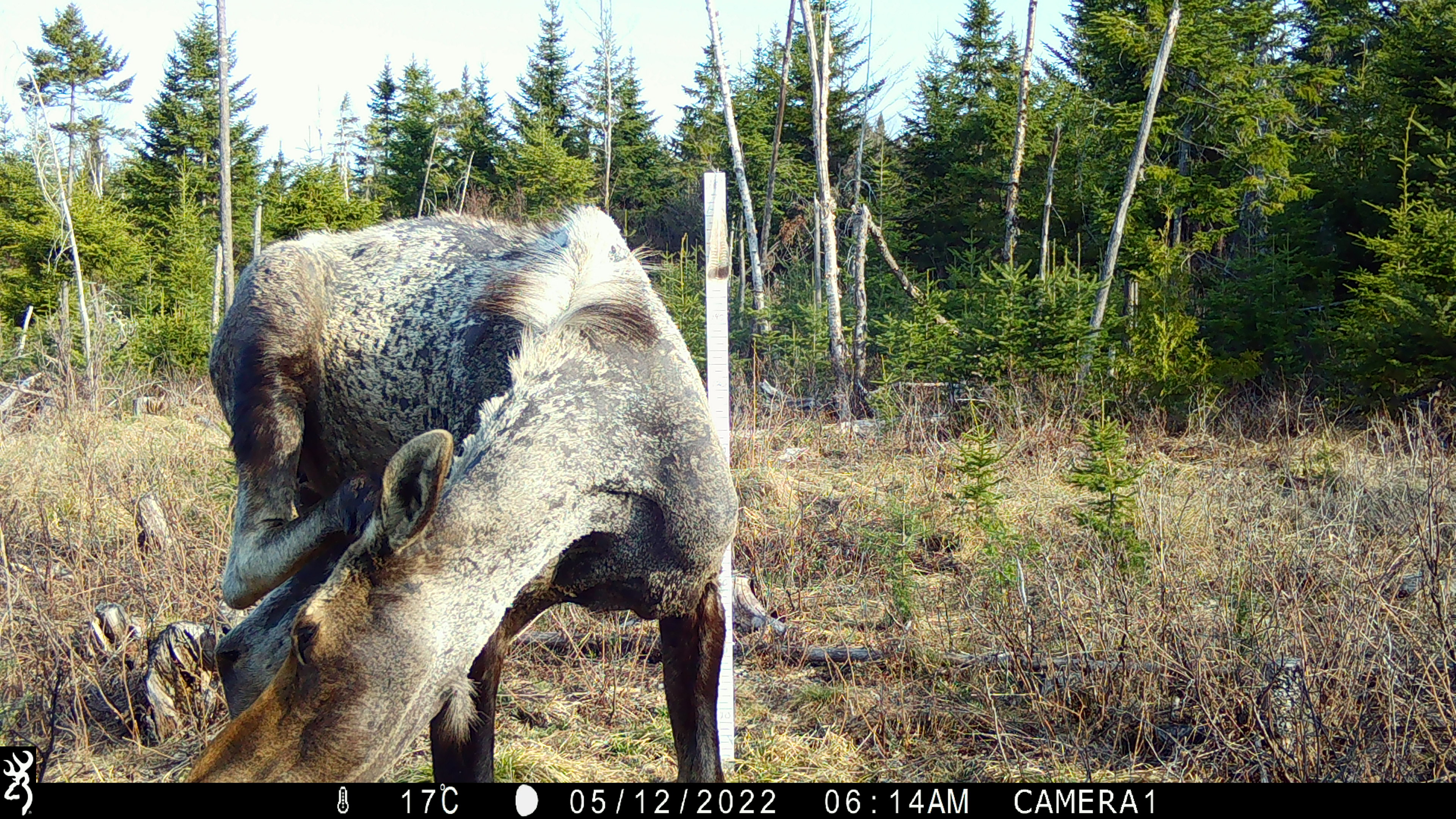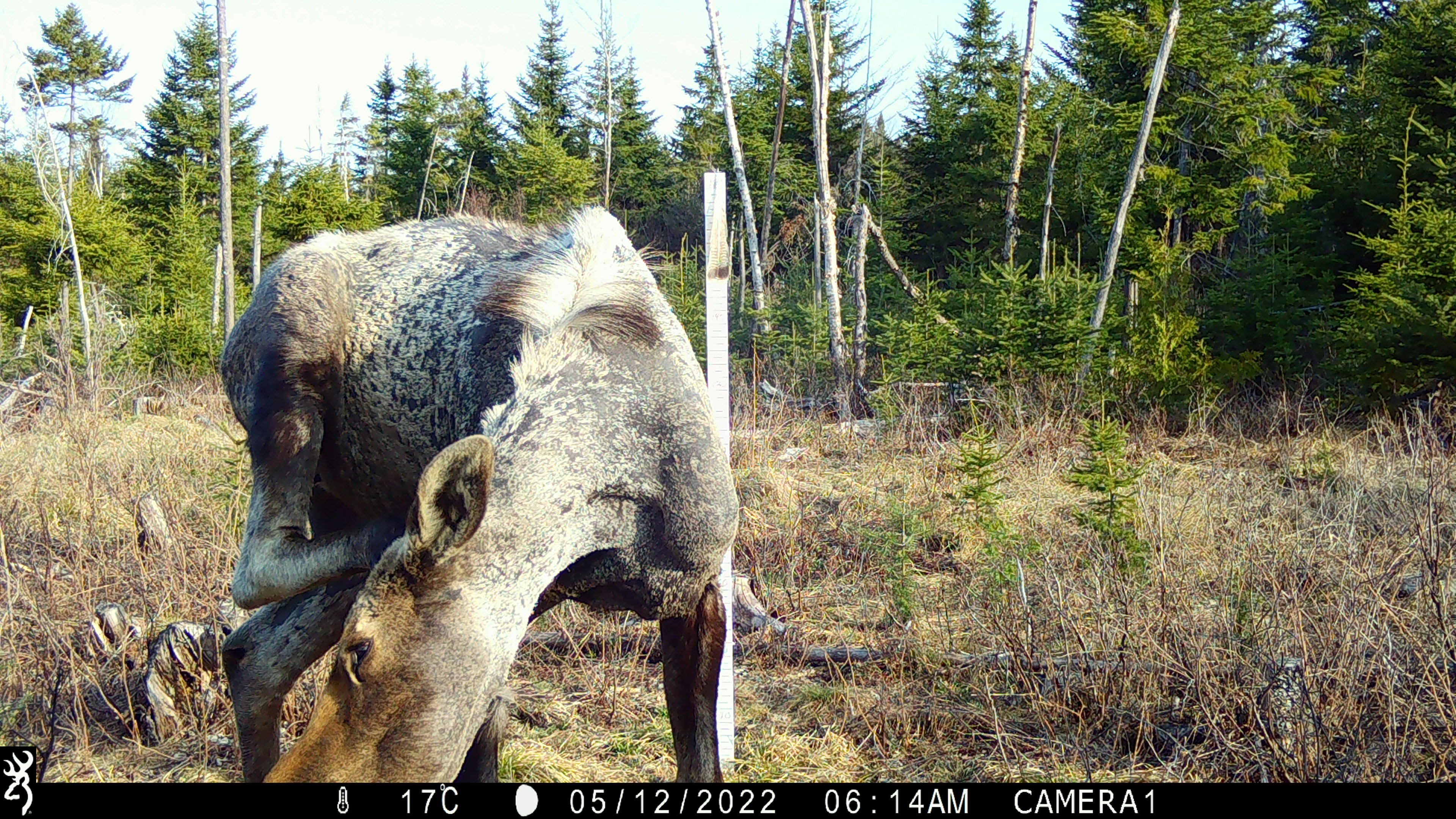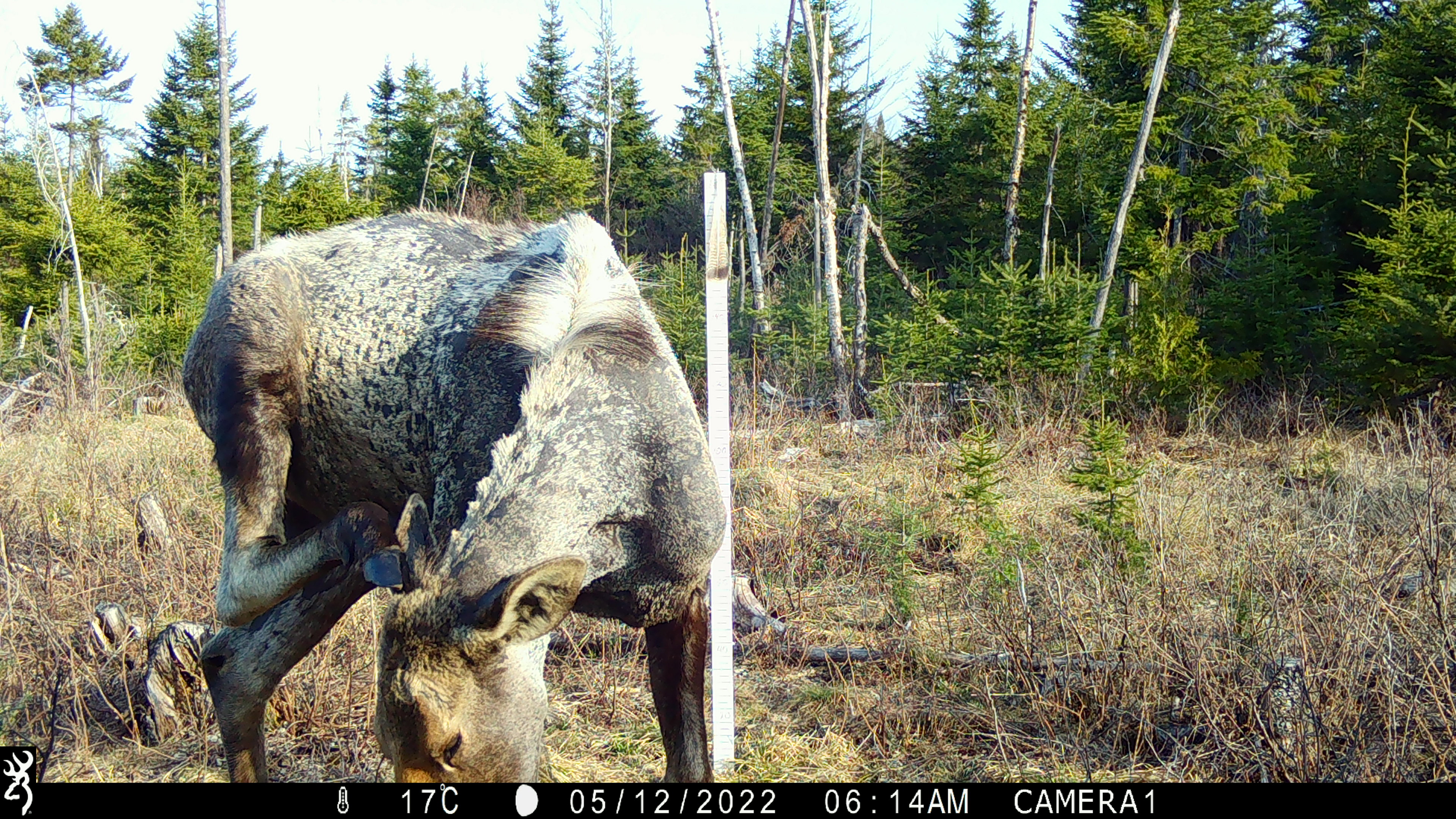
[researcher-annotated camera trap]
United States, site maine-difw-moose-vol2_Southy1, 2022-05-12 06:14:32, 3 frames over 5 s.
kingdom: Animalia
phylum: Chordata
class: Mammalia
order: Artiodactyla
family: Cervidae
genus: Alces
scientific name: Alces alces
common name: moose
Moose (Alces alces).